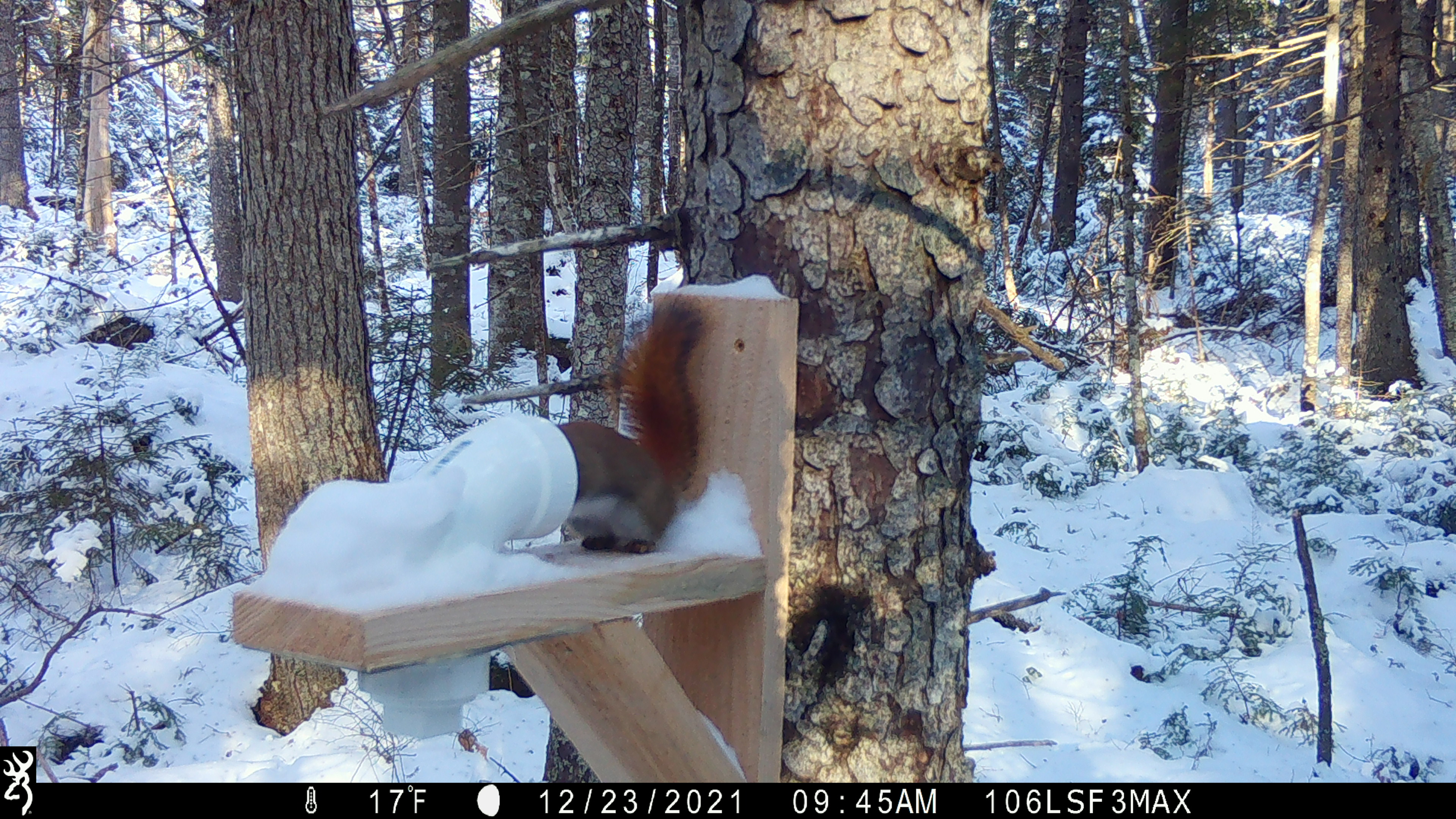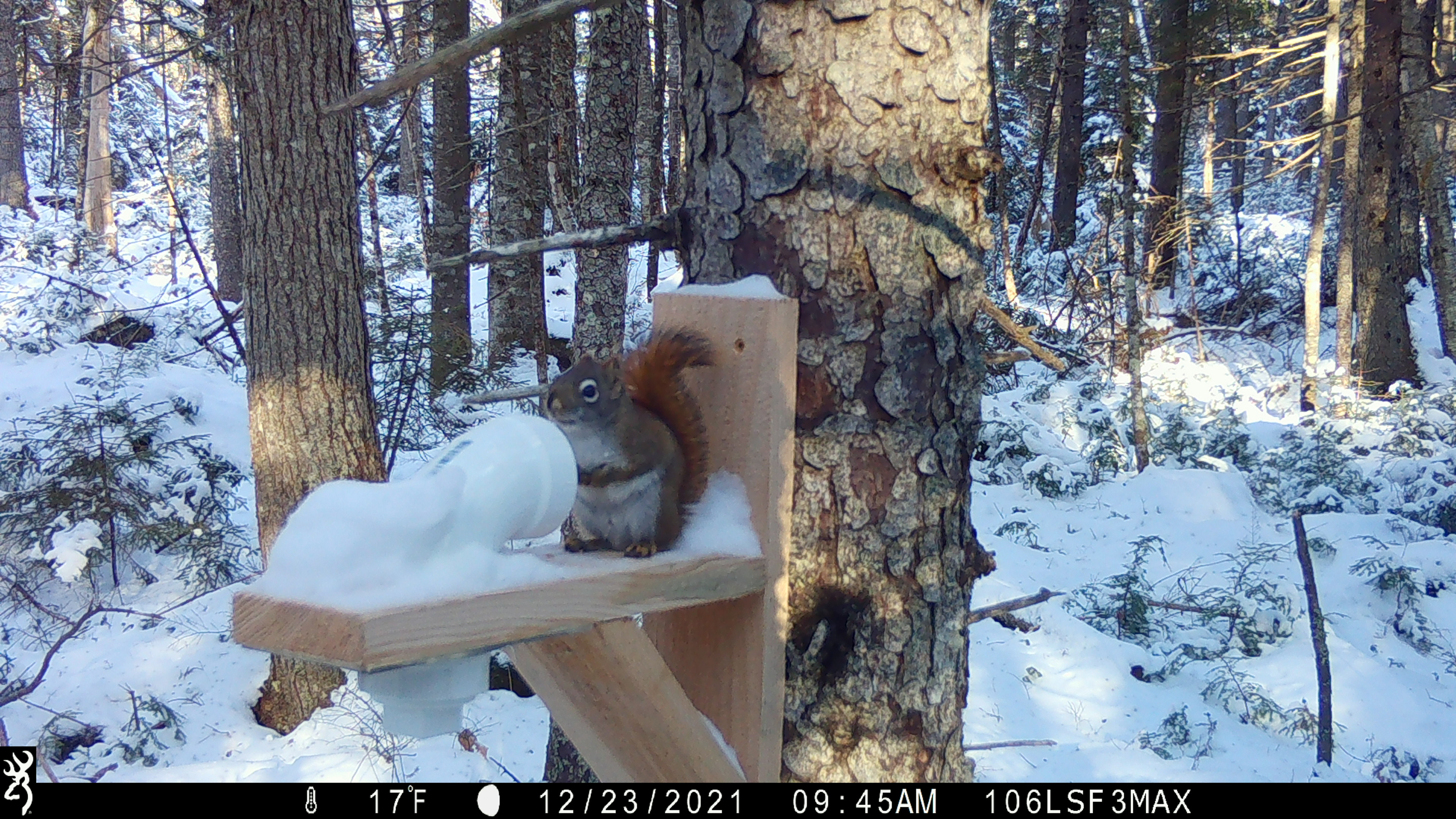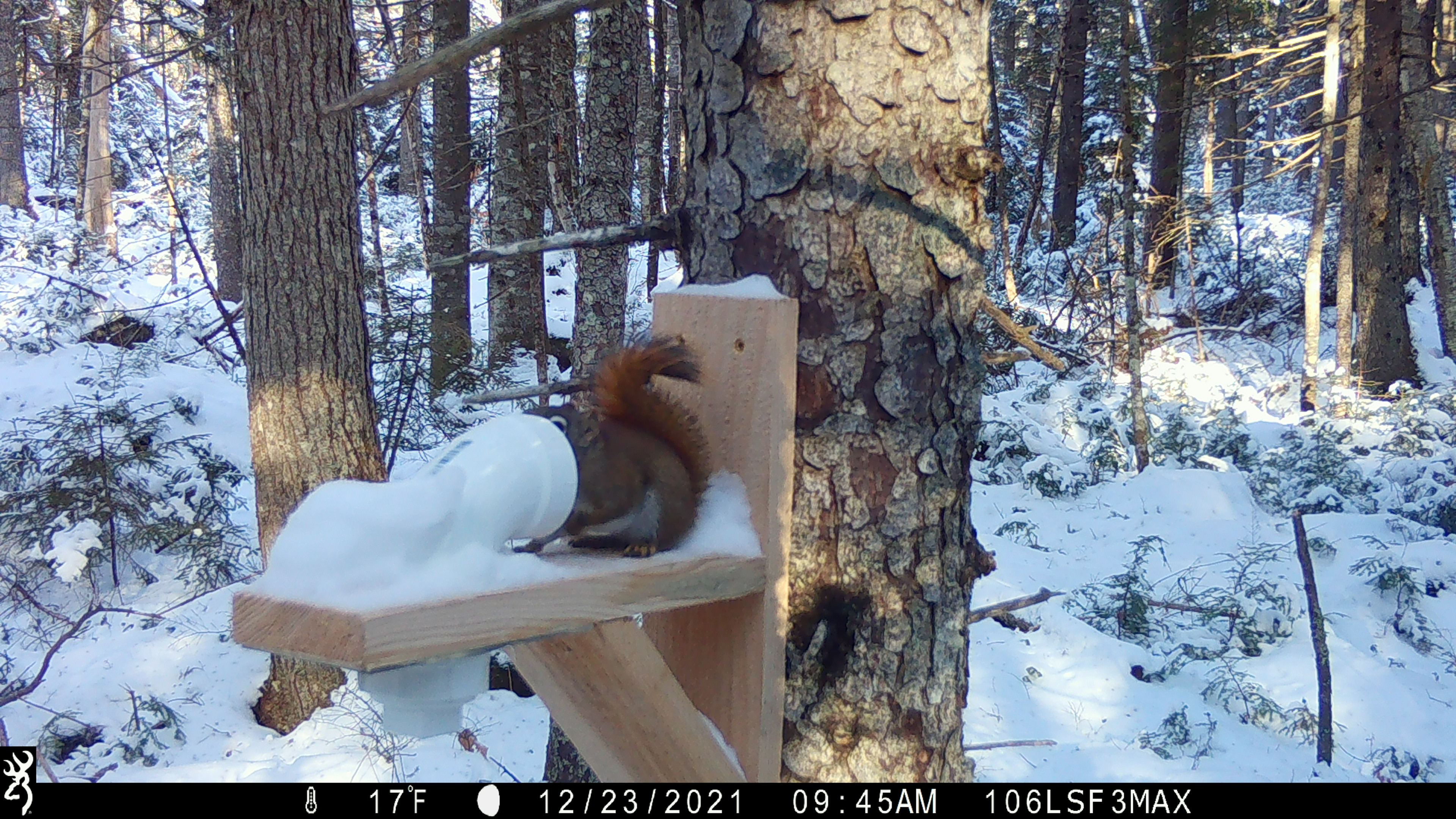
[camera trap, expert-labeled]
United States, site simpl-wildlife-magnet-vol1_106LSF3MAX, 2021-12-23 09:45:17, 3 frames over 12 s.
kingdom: Animalia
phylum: Chordata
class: Mammalia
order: Rodentia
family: Sciuridae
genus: Tamiasciurus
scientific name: Tamiasciurus hudsonicus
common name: red squirrel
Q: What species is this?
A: Red squirrel (Tamiasciurus hudsonicus).